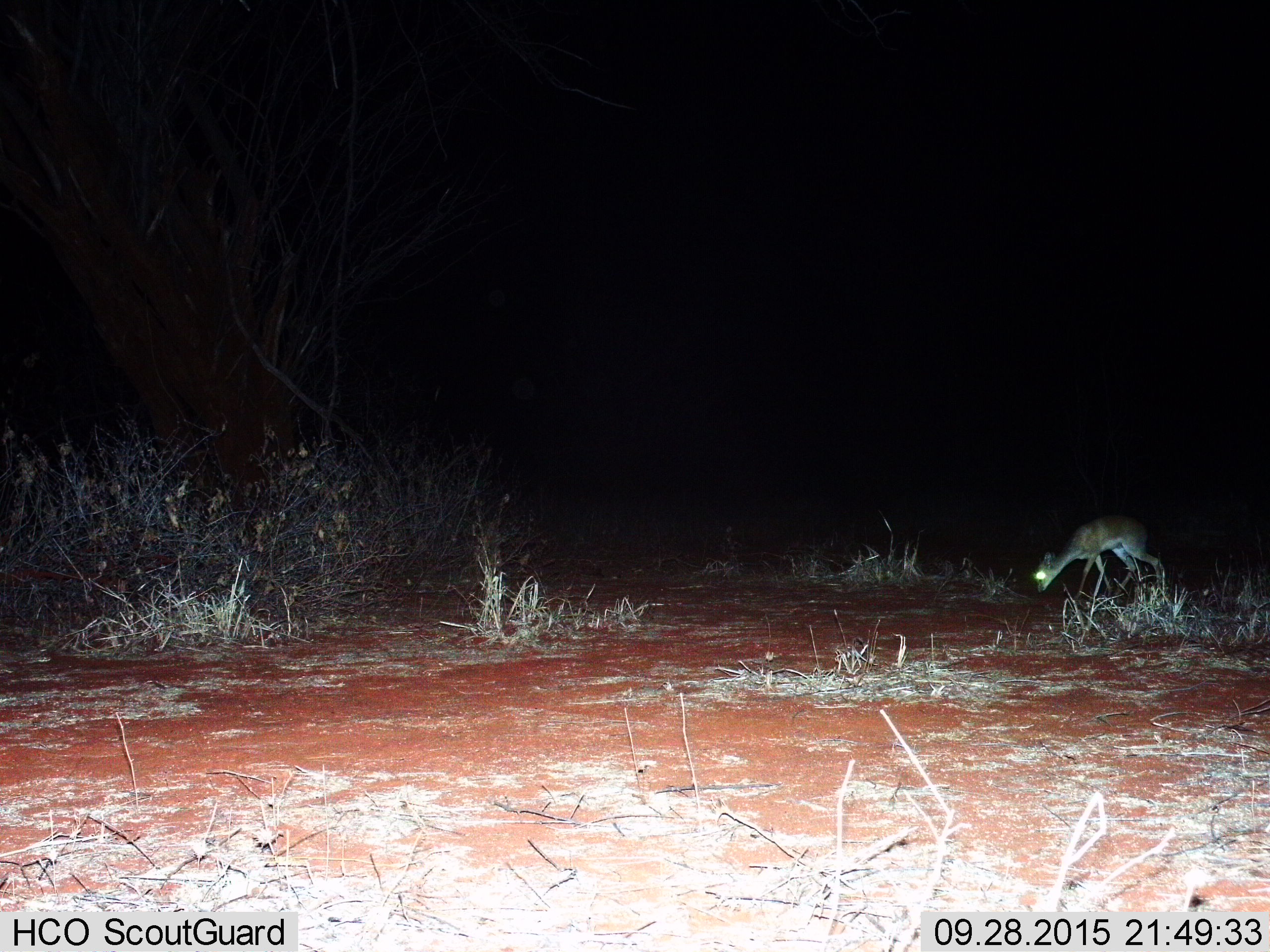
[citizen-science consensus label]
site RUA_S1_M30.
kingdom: Animalia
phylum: Chordata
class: Mammalia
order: Artiodactyla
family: Bovidae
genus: Madoqua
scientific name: Madoqua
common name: dik-dik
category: dikdik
Dikdik (dik-dik) (Madoqua), count 1. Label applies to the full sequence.